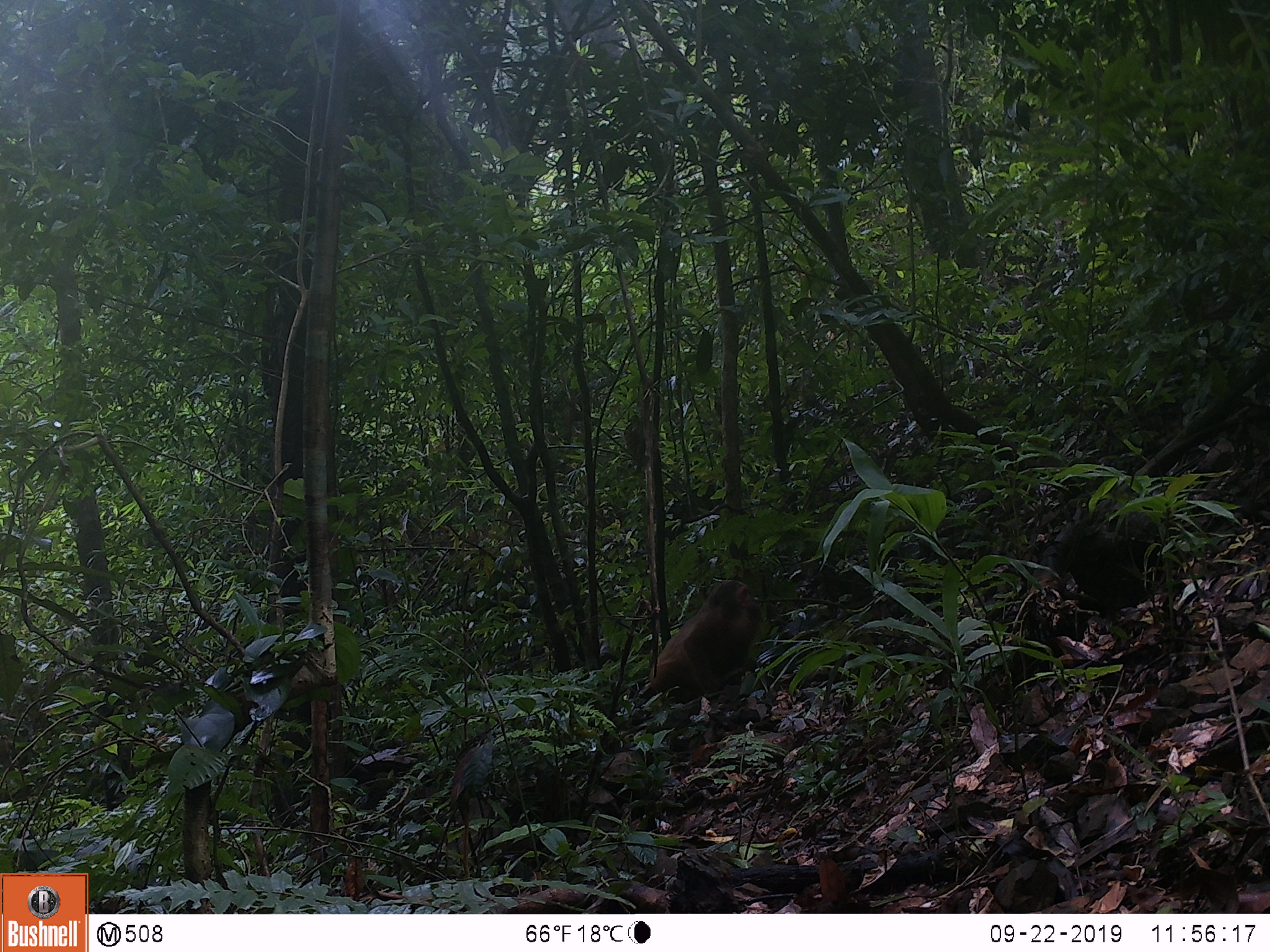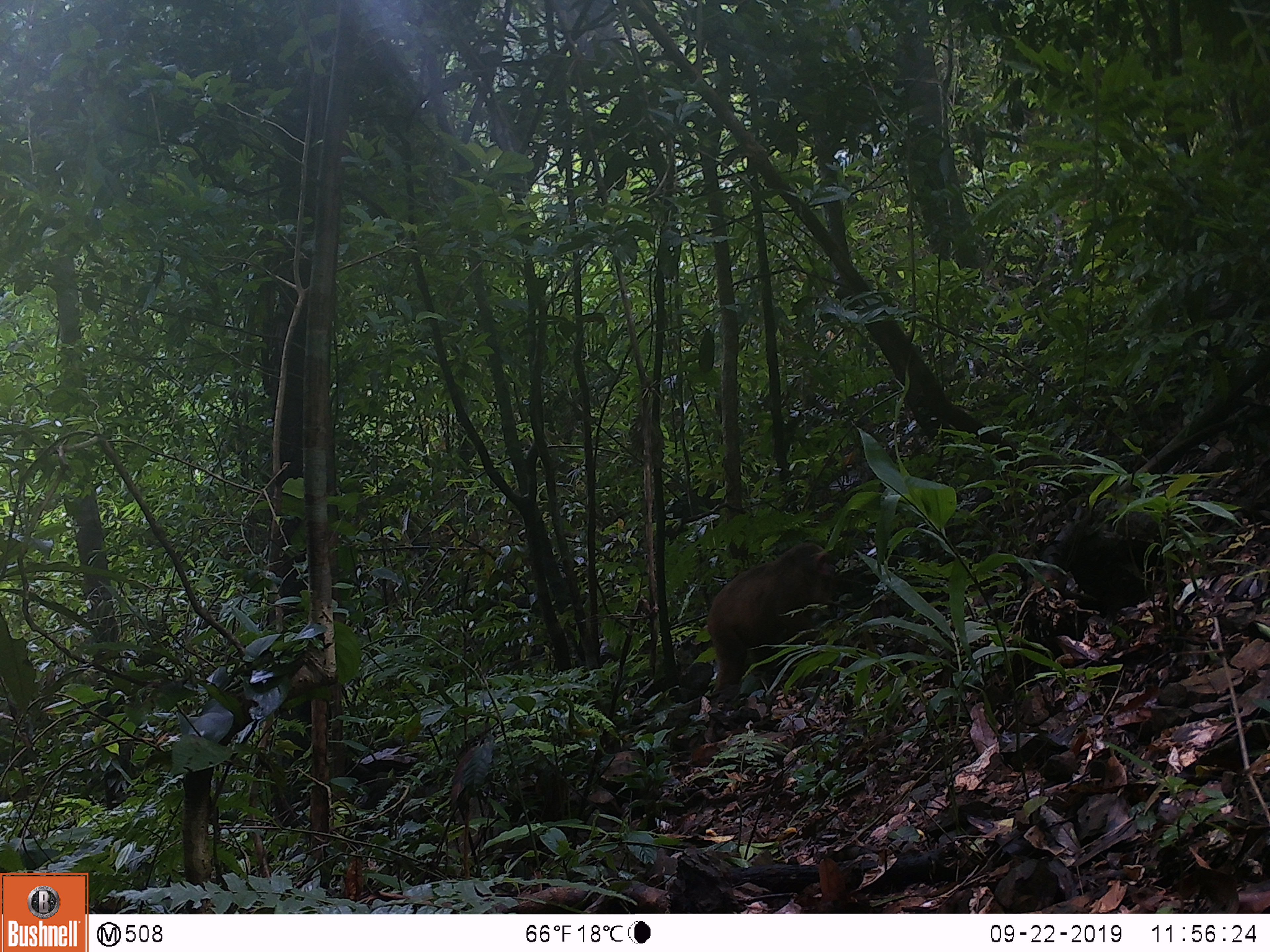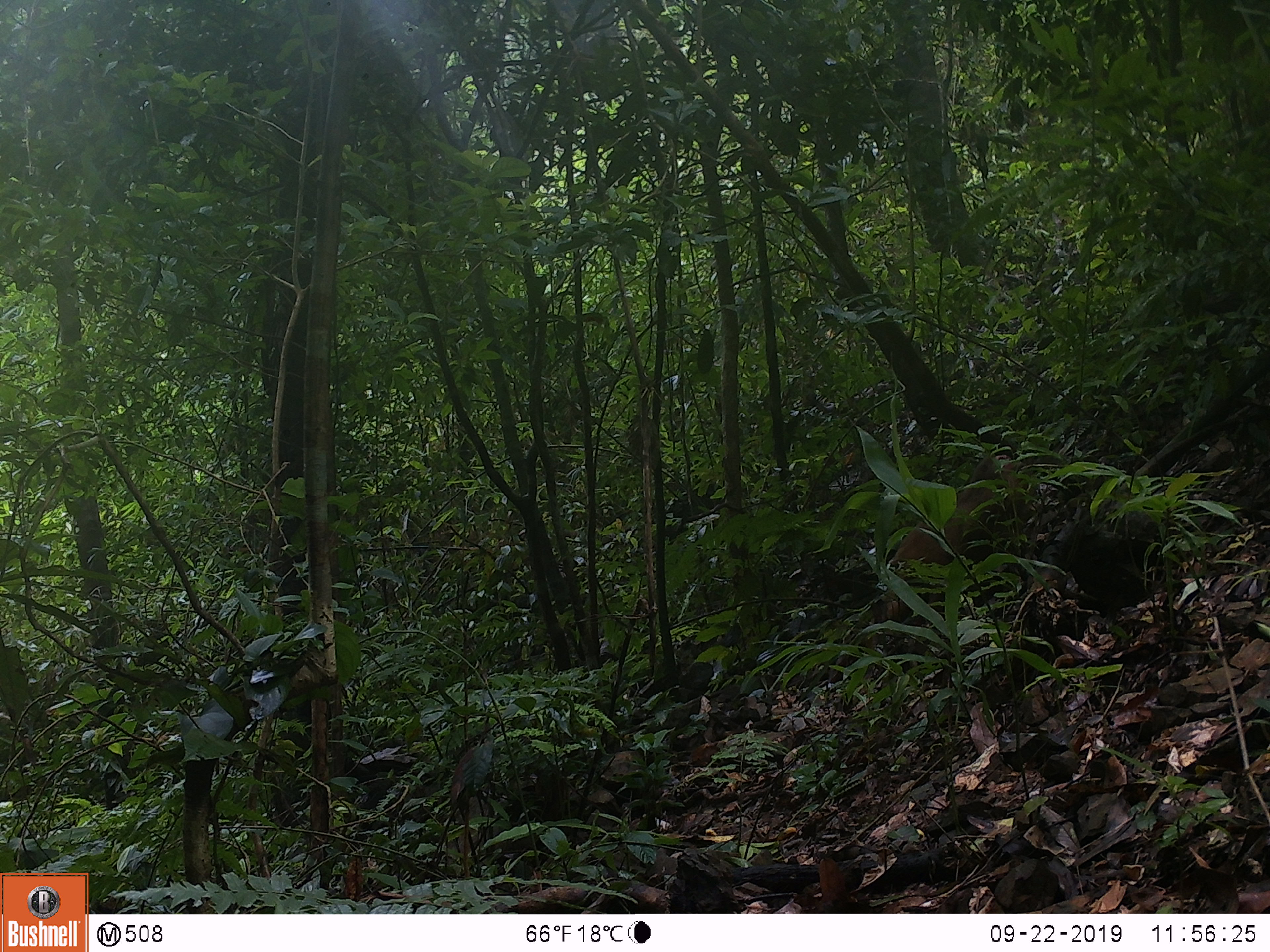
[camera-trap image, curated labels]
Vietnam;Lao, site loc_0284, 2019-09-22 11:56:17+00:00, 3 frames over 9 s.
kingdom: Animalia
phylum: Chordata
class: Mammalia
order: Primates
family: Cercopithecidae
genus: Macaca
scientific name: Macaca arctoides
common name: stump-tailed macaque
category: stump tailed macaque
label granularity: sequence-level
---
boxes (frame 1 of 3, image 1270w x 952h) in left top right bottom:
stump tailed macaque: 649 578 761 704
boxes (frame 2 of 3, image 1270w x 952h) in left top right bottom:
stump tailed macaque: 705 541 835 691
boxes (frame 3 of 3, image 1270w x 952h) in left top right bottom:
stump tailed macaque: 886 453 1033 620